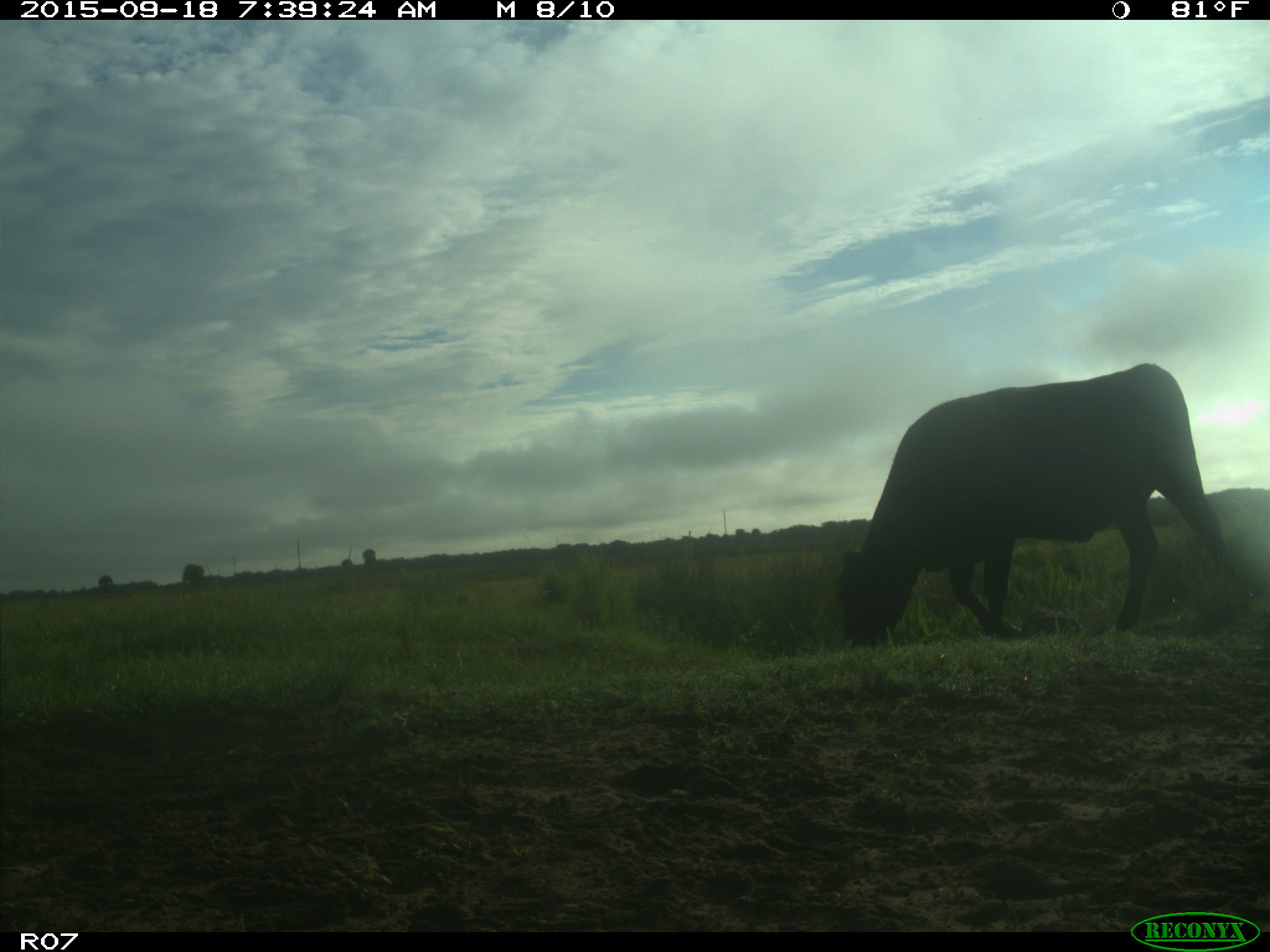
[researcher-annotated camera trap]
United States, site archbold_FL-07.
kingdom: Animalia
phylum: Chordata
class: Mammalia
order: Artiodactyla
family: Bovidae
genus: Bos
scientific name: Bos taurus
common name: domestic cow